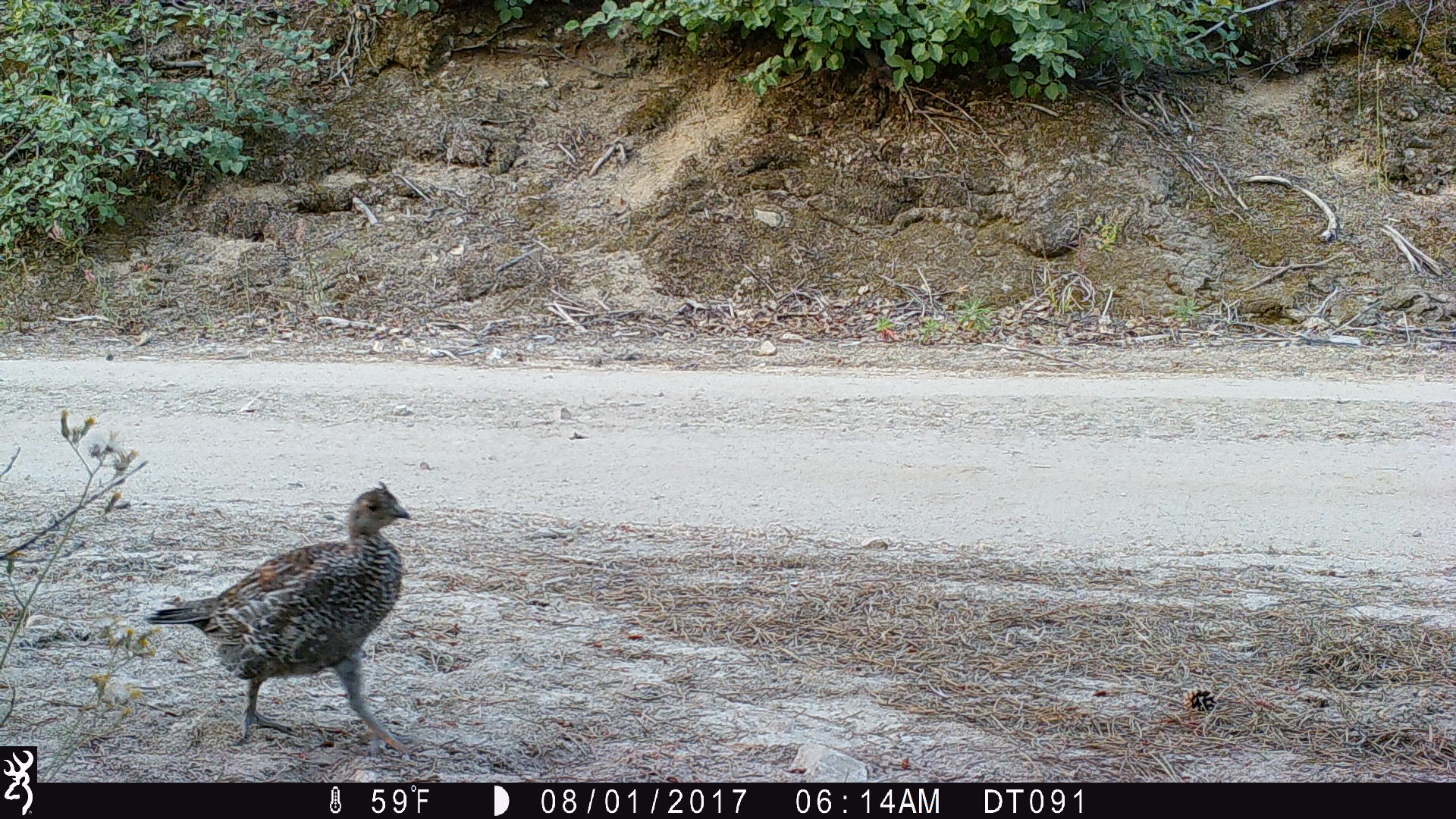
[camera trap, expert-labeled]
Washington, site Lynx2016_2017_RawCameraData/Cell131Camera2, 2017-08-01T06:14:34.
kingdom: Animalia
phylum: Chordata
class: Aves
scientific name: Aves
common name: birds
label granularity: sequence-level